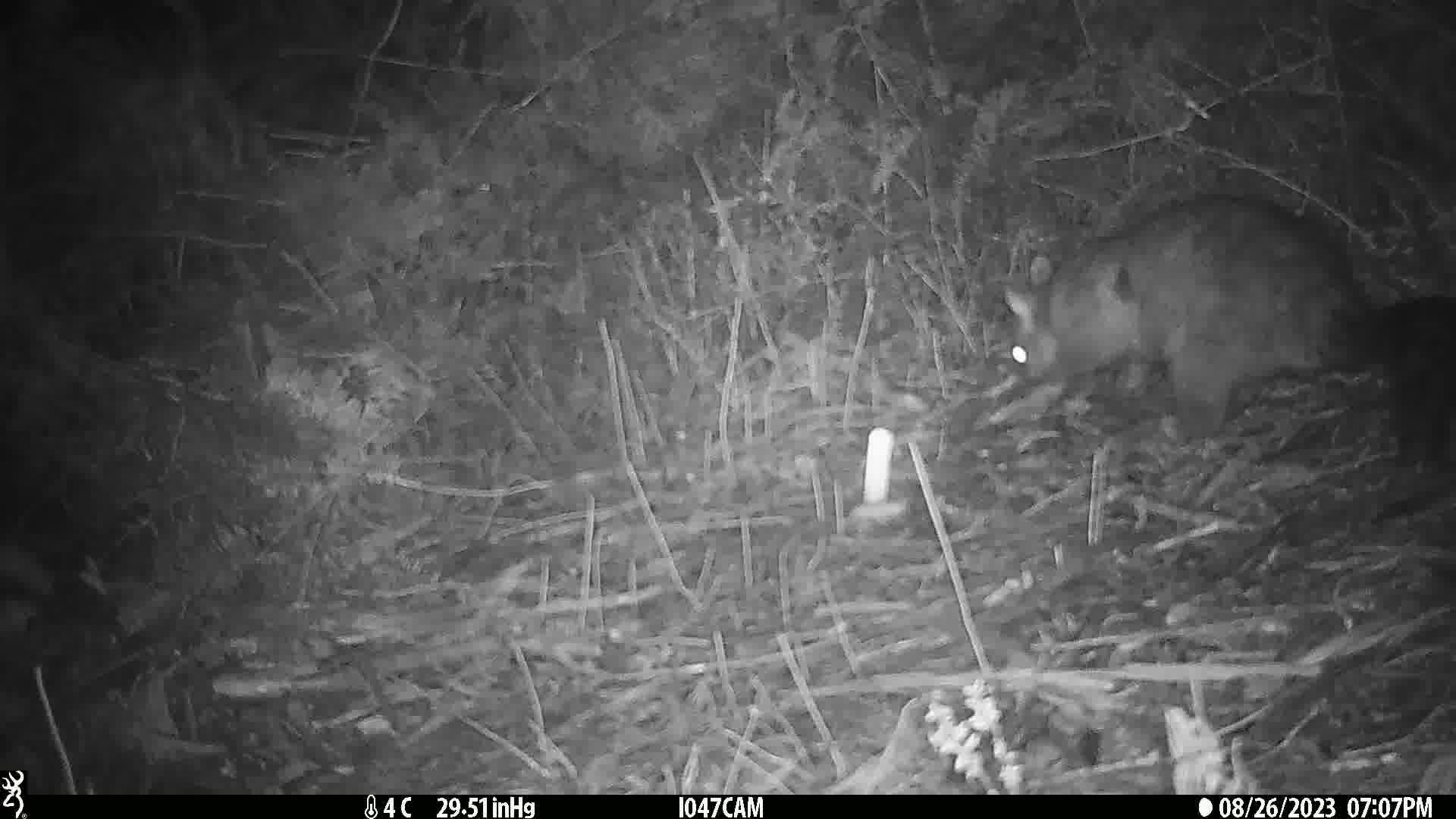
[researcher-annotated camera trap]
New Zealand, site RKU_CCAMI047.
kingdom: Animalia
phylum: Chordata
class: Mammalia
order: Diprotodontia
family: Phalangeridae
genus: Trichosurus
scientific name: Trichosurus vulpecula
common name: common brushtail possum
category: possum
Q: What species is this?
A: Possum (common brushtail possum) (Trichosurus vulpecula).